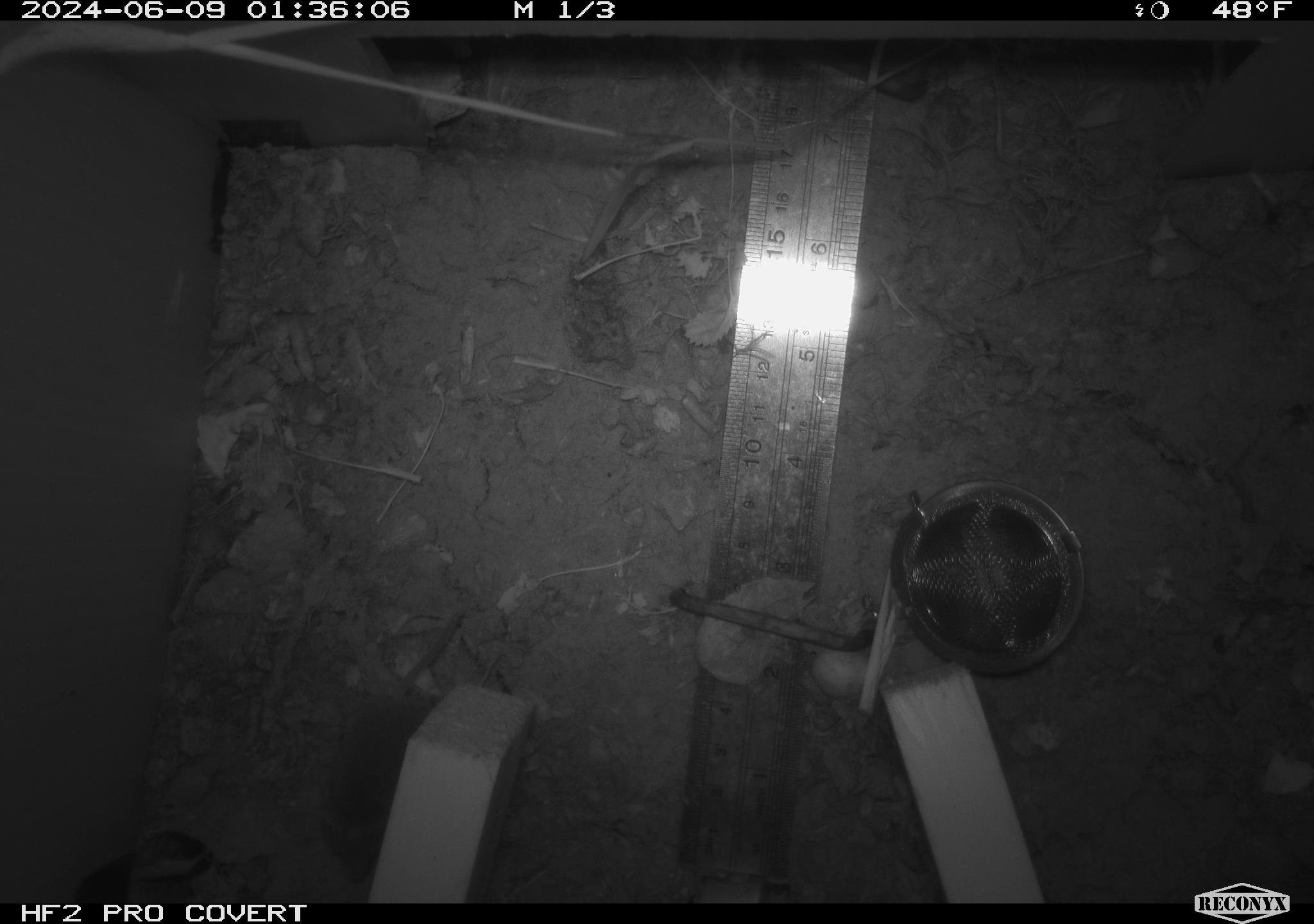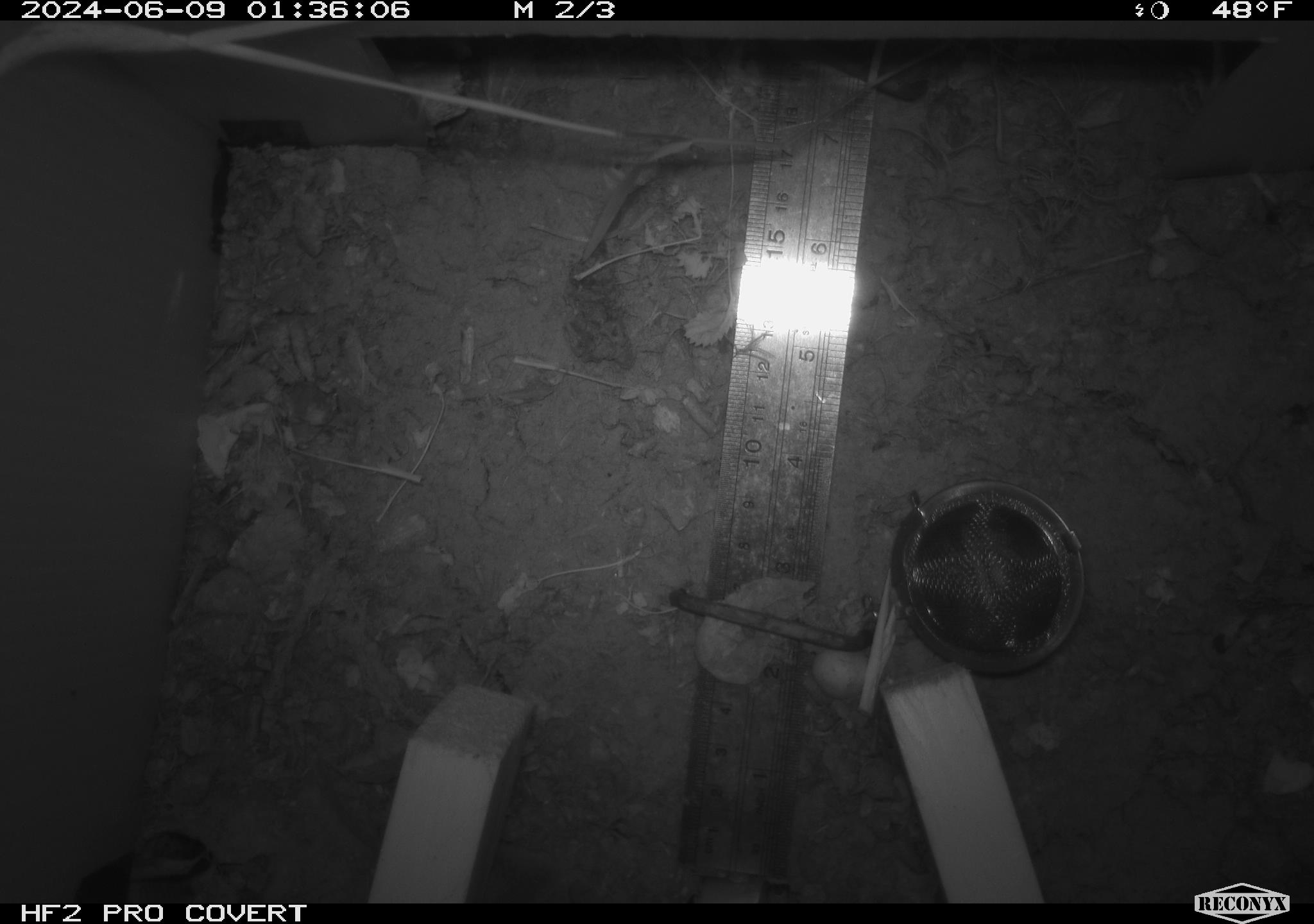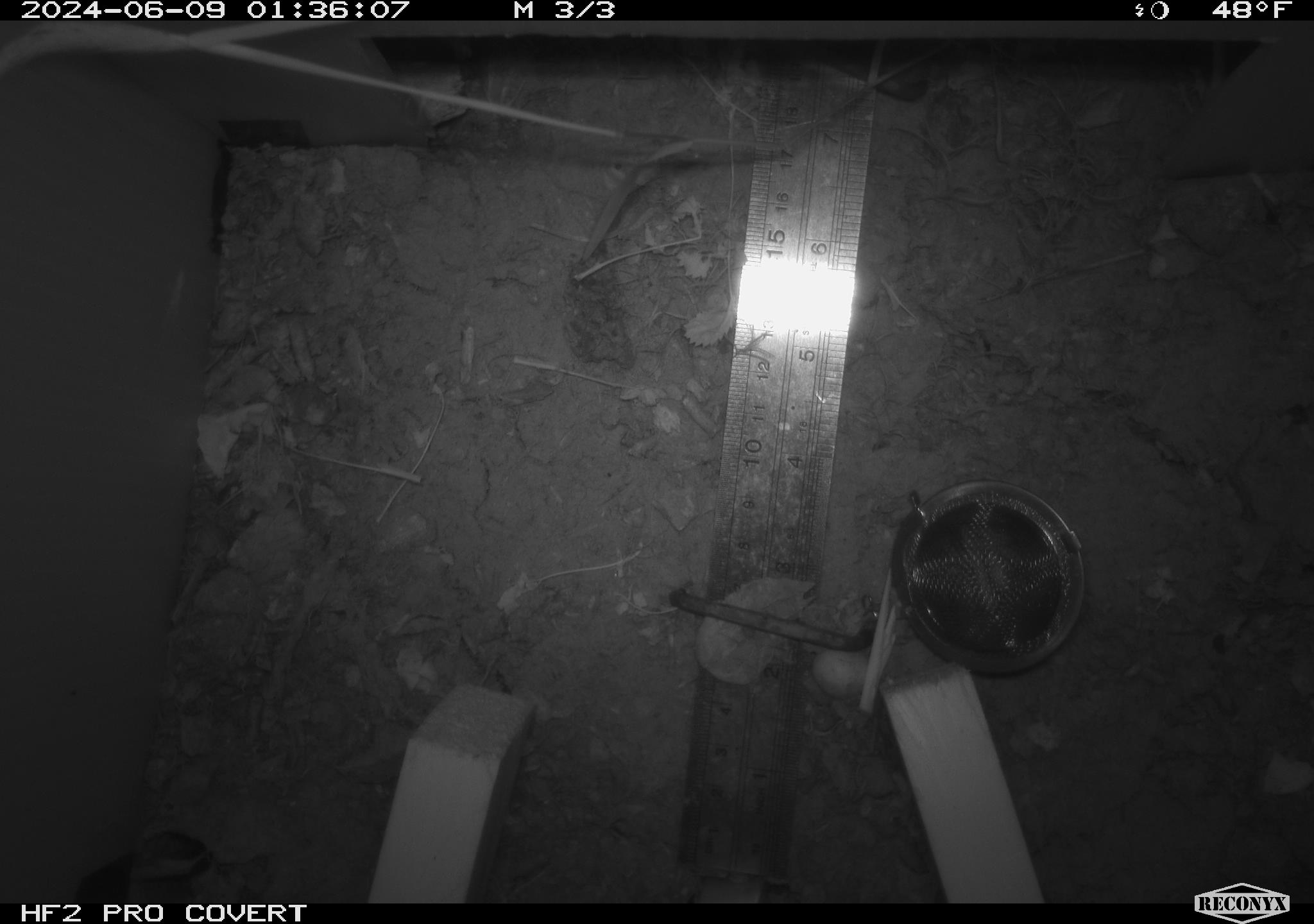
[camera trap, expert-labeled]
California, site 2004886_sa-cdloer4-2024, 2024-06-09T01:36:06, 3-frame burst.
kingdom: Animalia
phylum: Chordata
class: Mammalia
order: Rodentia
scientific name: Rodentia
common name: rodent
Rodent (Rodentia).